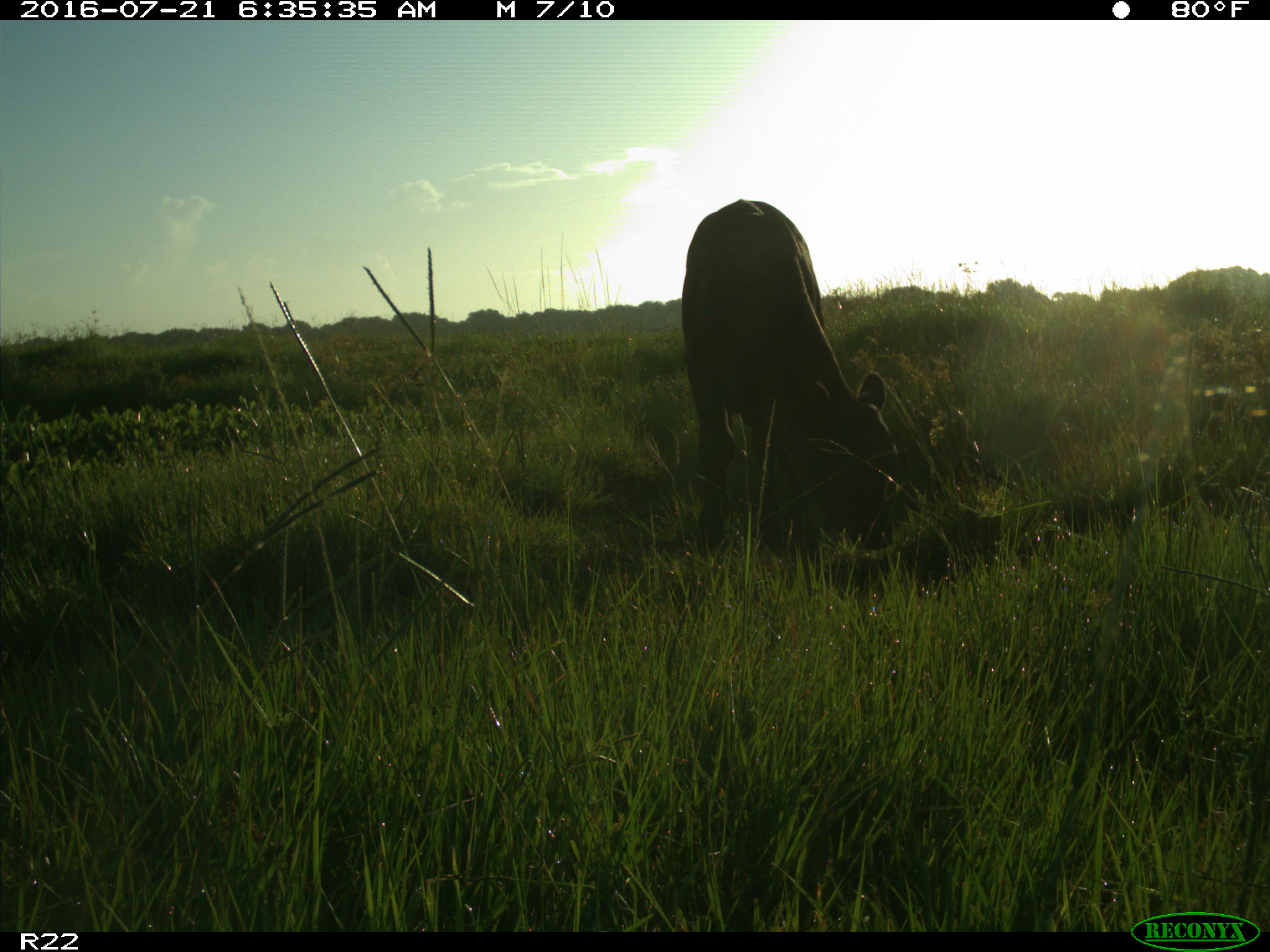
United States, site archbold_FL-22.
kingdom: Animalia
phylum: Chordata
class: Mammalia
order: Artiodactyla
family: Bovidae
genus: Bos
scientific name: Bos taurus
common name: domestic cow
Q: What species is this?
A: Bos taurus (domestic cow).